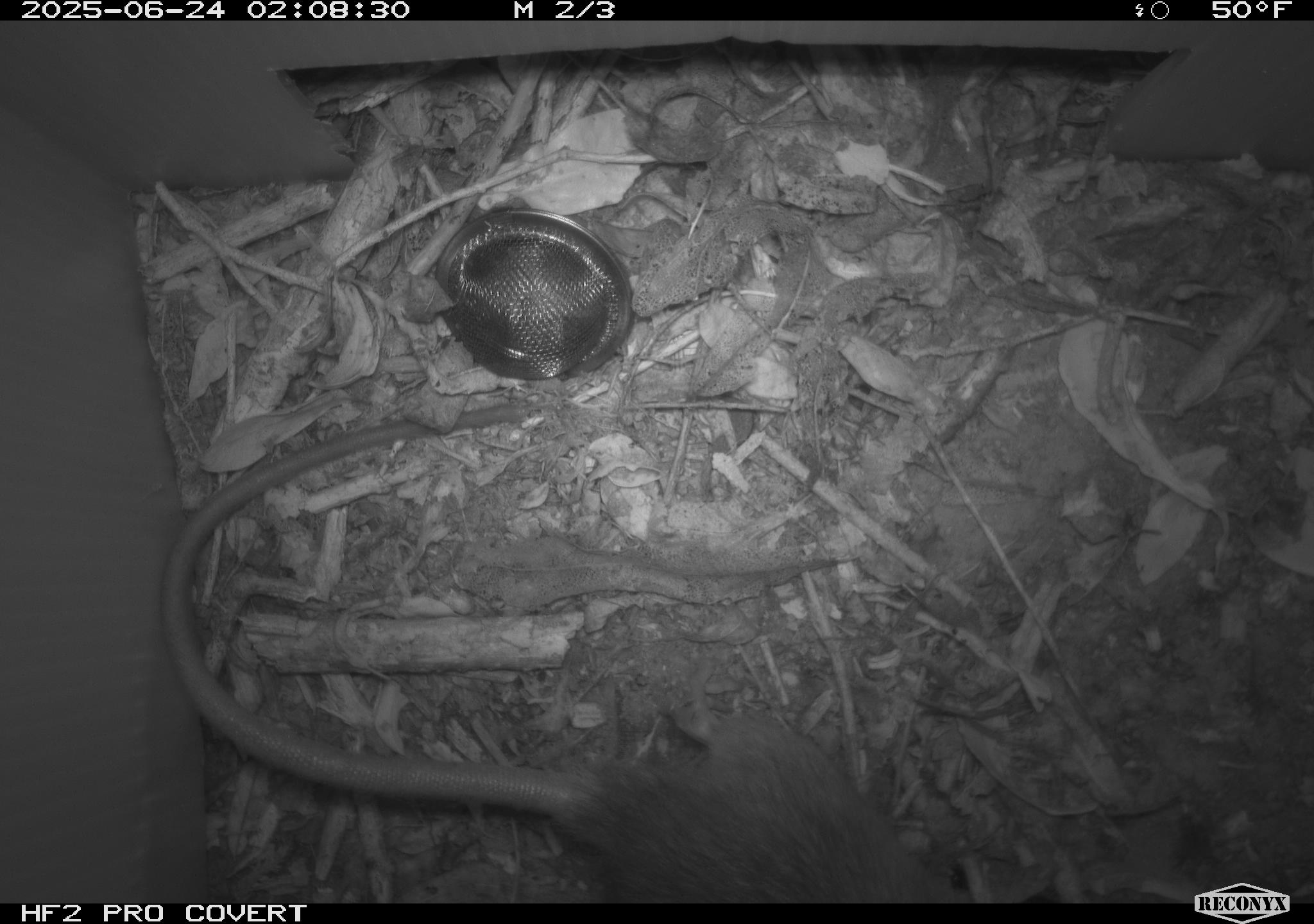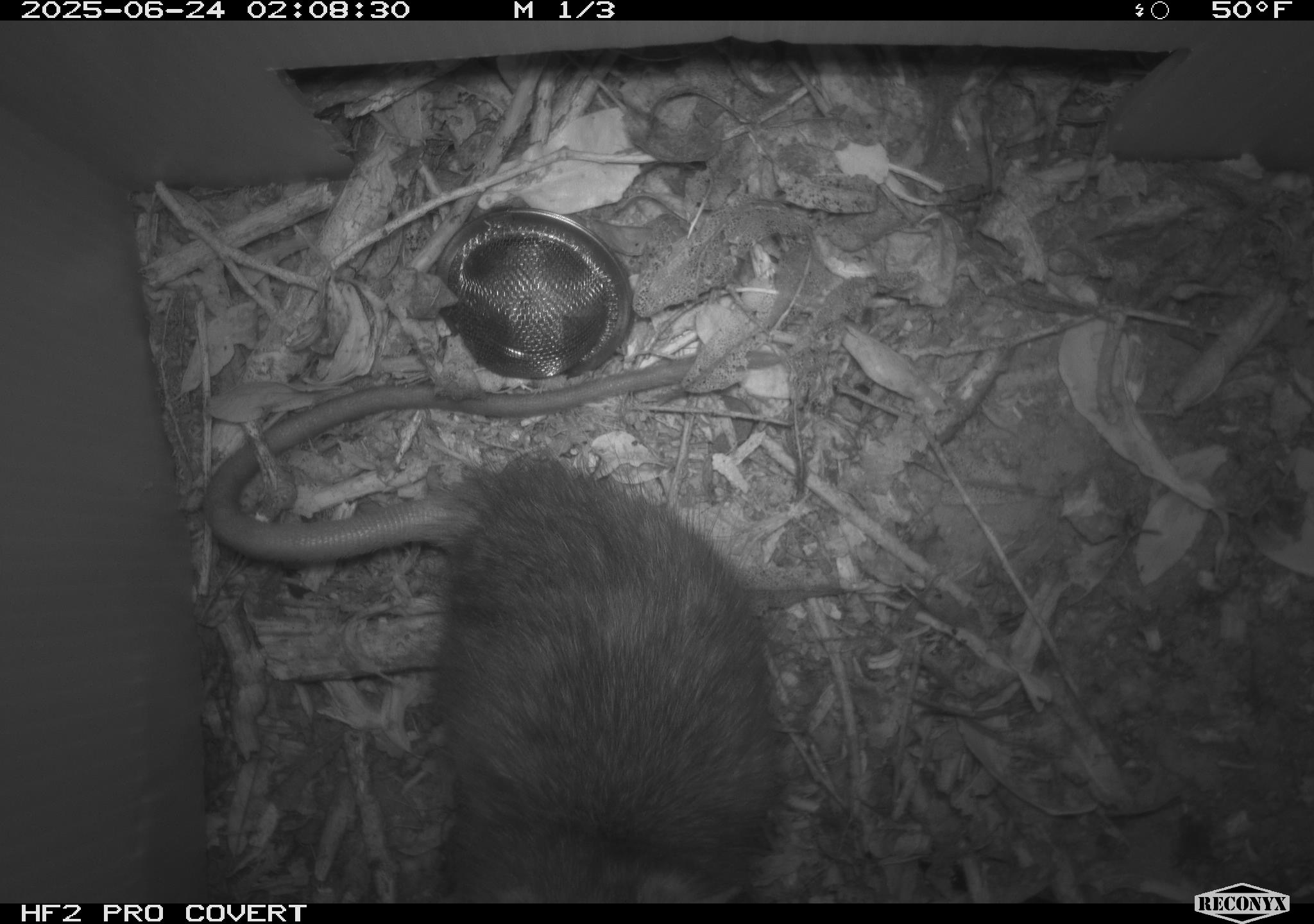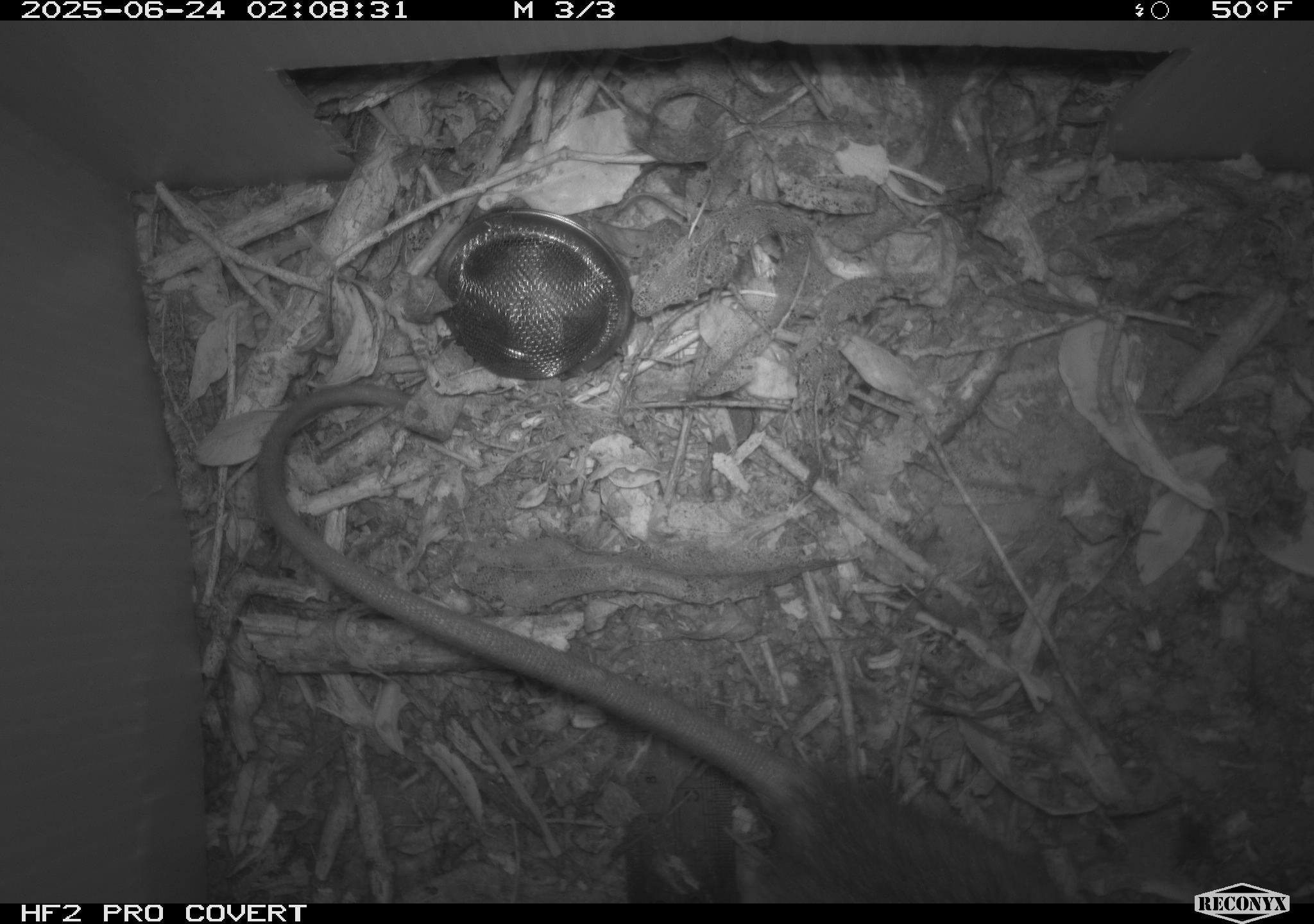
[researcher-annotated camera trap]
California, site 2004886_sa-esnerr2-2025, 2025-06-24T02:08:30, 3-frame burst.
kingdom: Animalia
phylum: Chordata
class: Mammalia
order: Rodentia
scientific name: Rodentia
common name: rodent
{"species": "rodent (Rodentia)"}